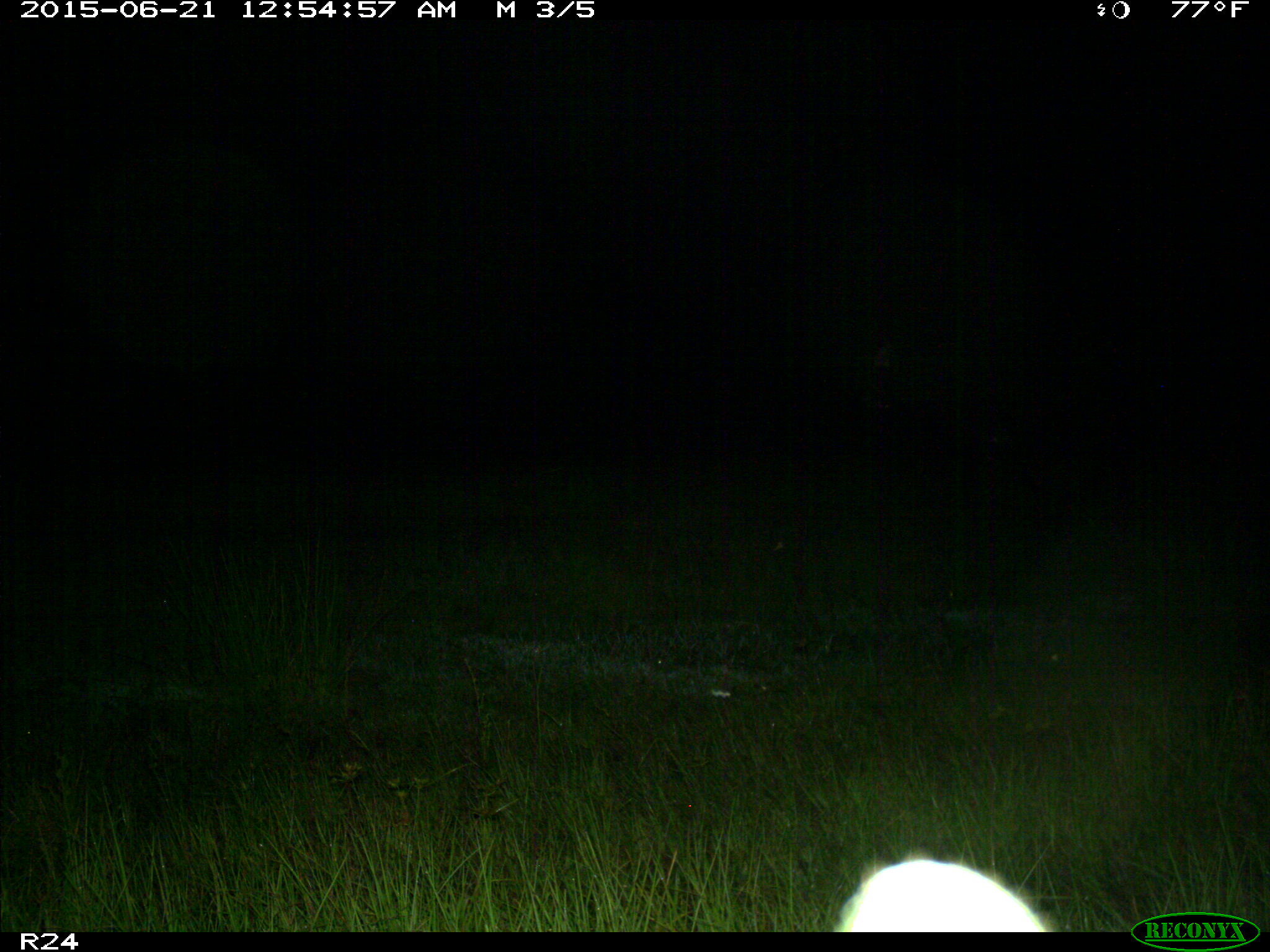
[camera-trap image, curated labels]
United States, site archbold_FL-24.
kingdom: Animalia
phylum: Chordata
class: Mammalia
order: Artiodactyla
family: Bovidae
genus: Bos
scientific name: Bos taurus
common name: domestic cow